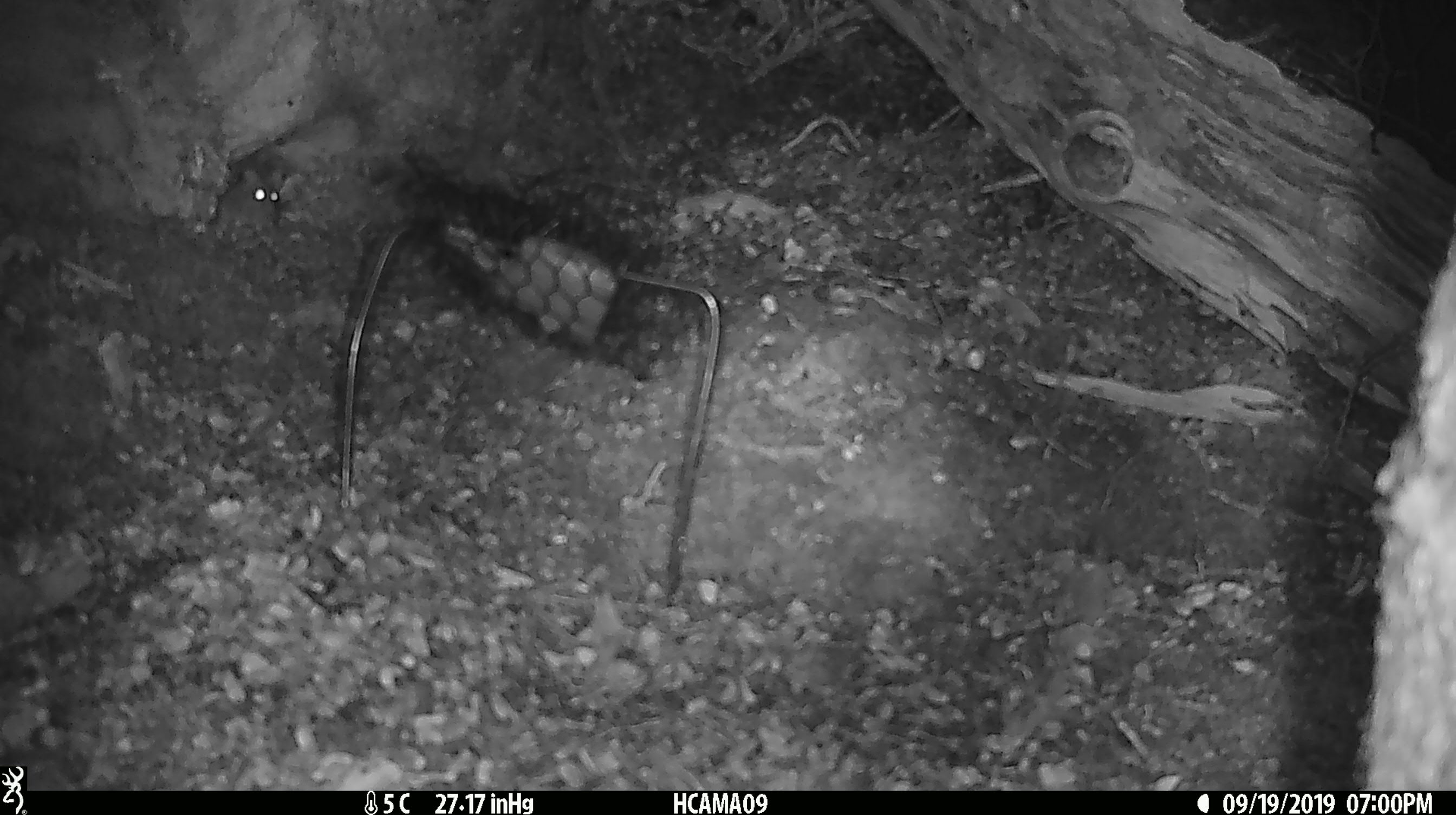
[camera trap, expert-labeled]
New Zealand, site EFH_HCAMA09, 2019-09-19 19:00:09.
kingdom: Animalia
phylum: Chordata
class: Mammalia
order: Rodentia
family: Muridae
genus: Mus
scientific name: Mus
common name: mouse